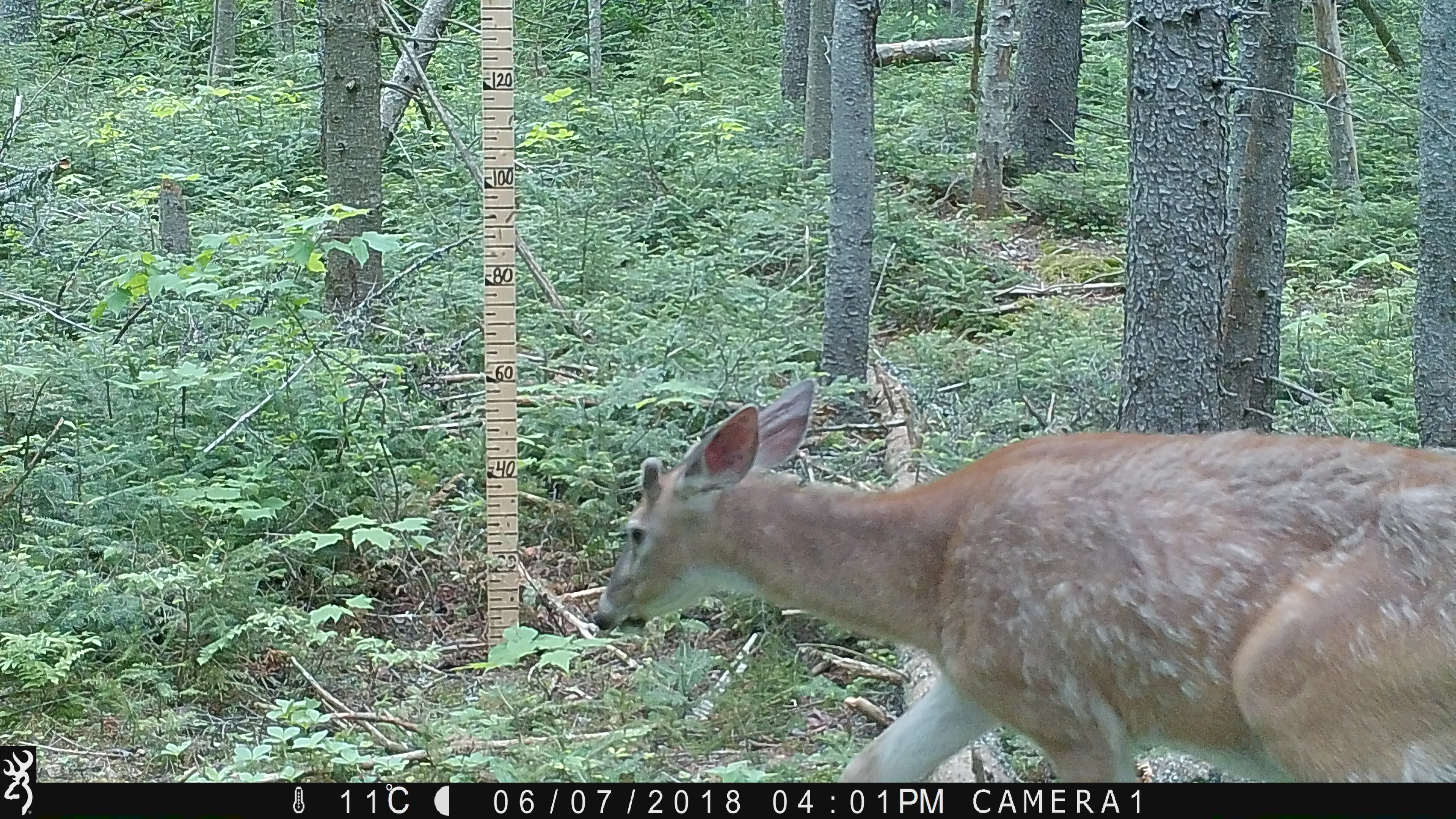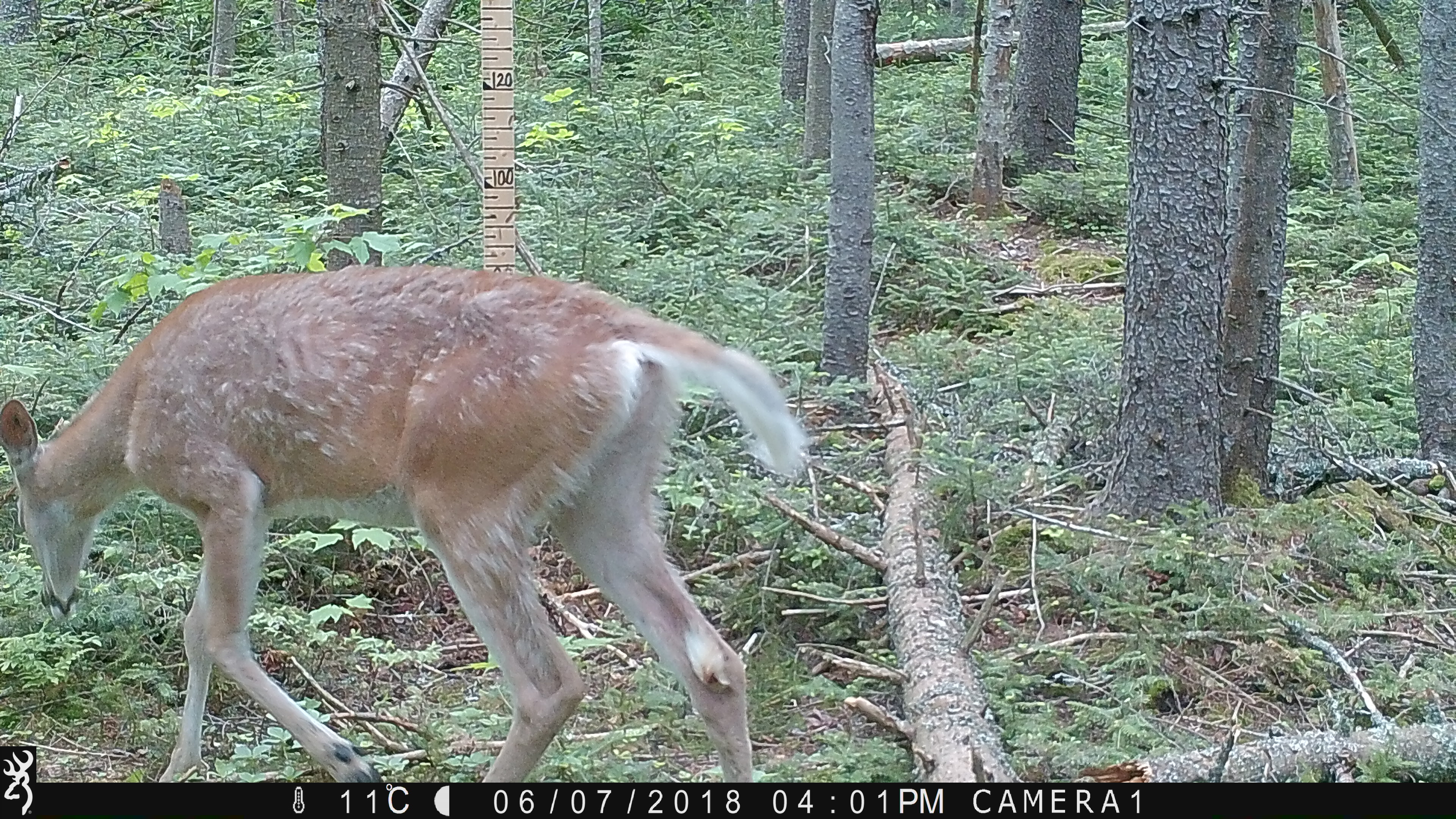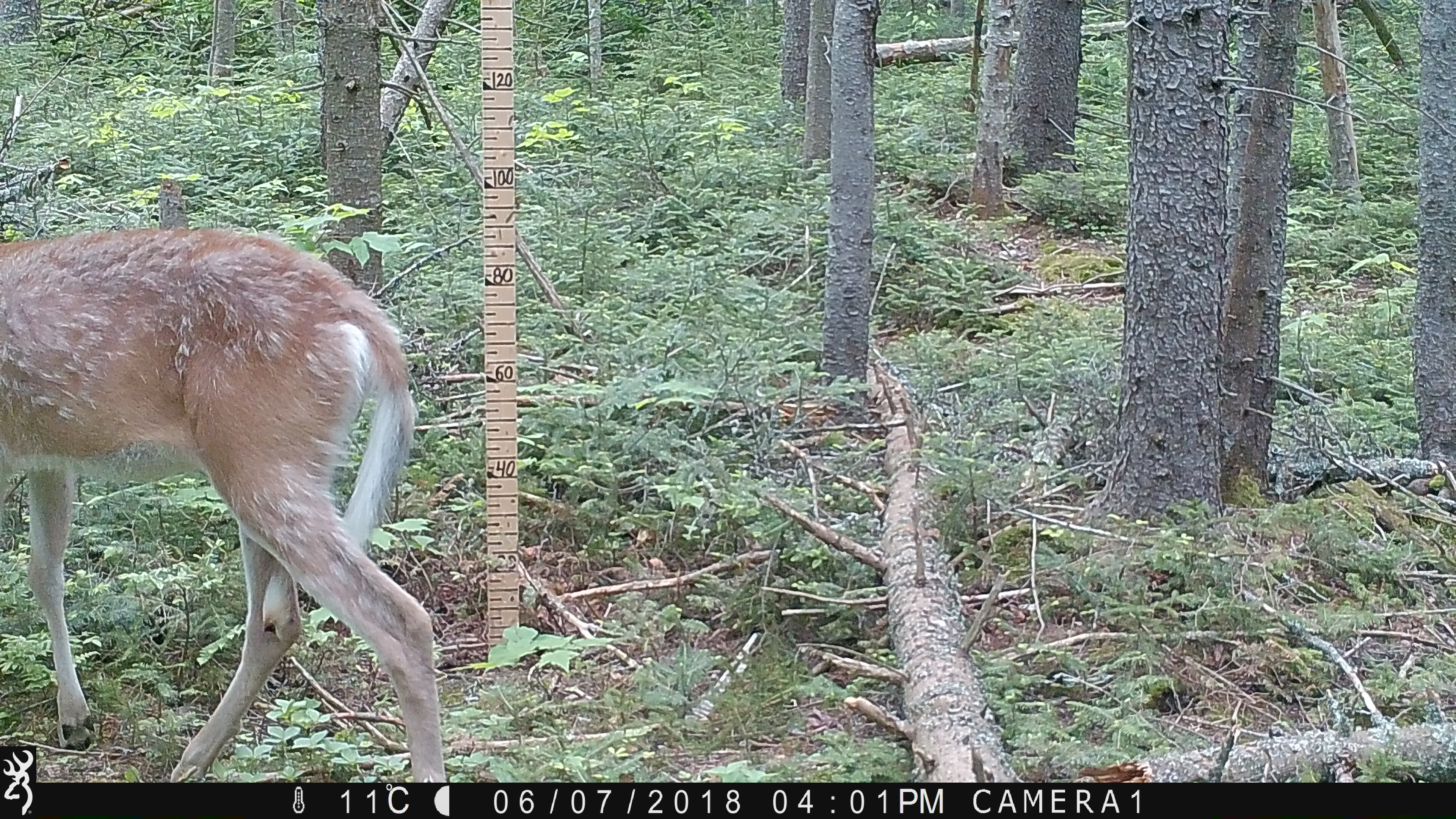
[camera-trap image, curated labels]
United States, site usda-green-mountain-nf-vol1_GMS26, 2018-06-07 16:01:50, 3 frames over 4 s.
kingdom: Animalia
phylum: Chordata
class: Mammalia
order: Artiodactyla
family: Cervidae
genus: Odocoileus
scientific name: Odocoileus virginianus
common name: white-tailed deer